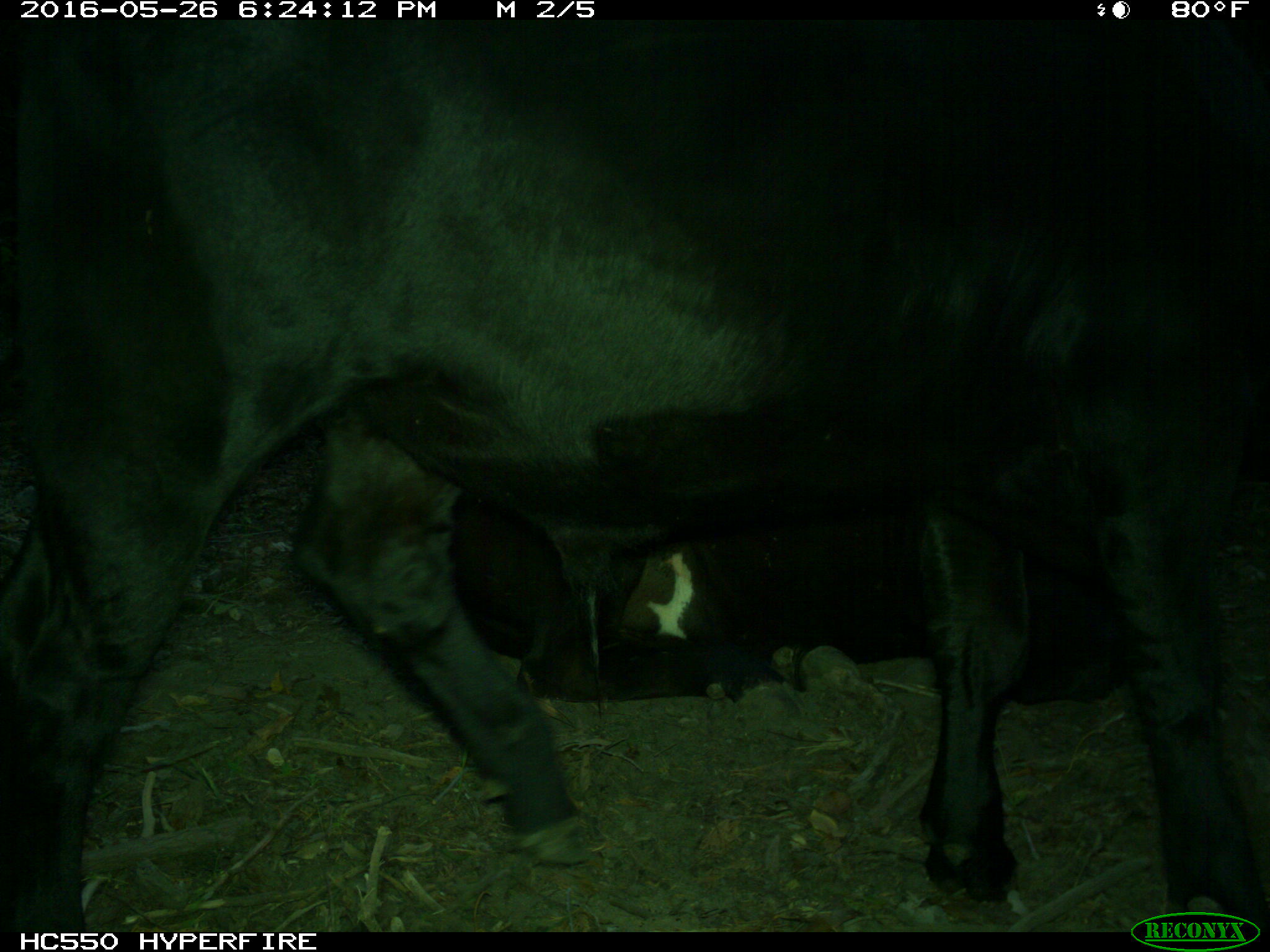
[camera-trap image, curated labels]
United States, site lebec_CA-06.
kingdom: Animalia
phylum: Chordata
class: Mammalia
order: Artiodactyla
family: Bovidae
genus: Bos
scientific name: Bos taurus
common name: domestic cow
Bos taurus (domestic cow).